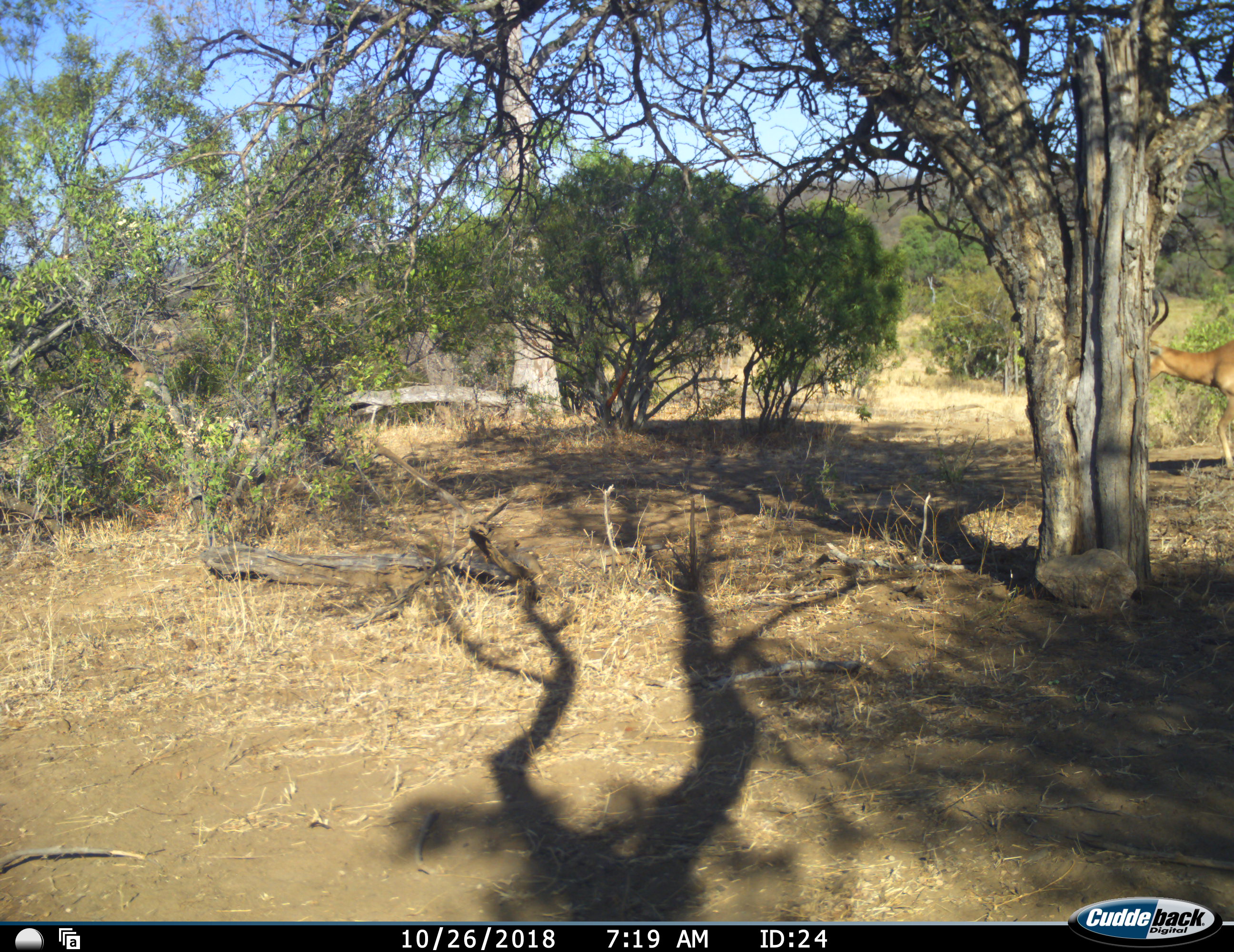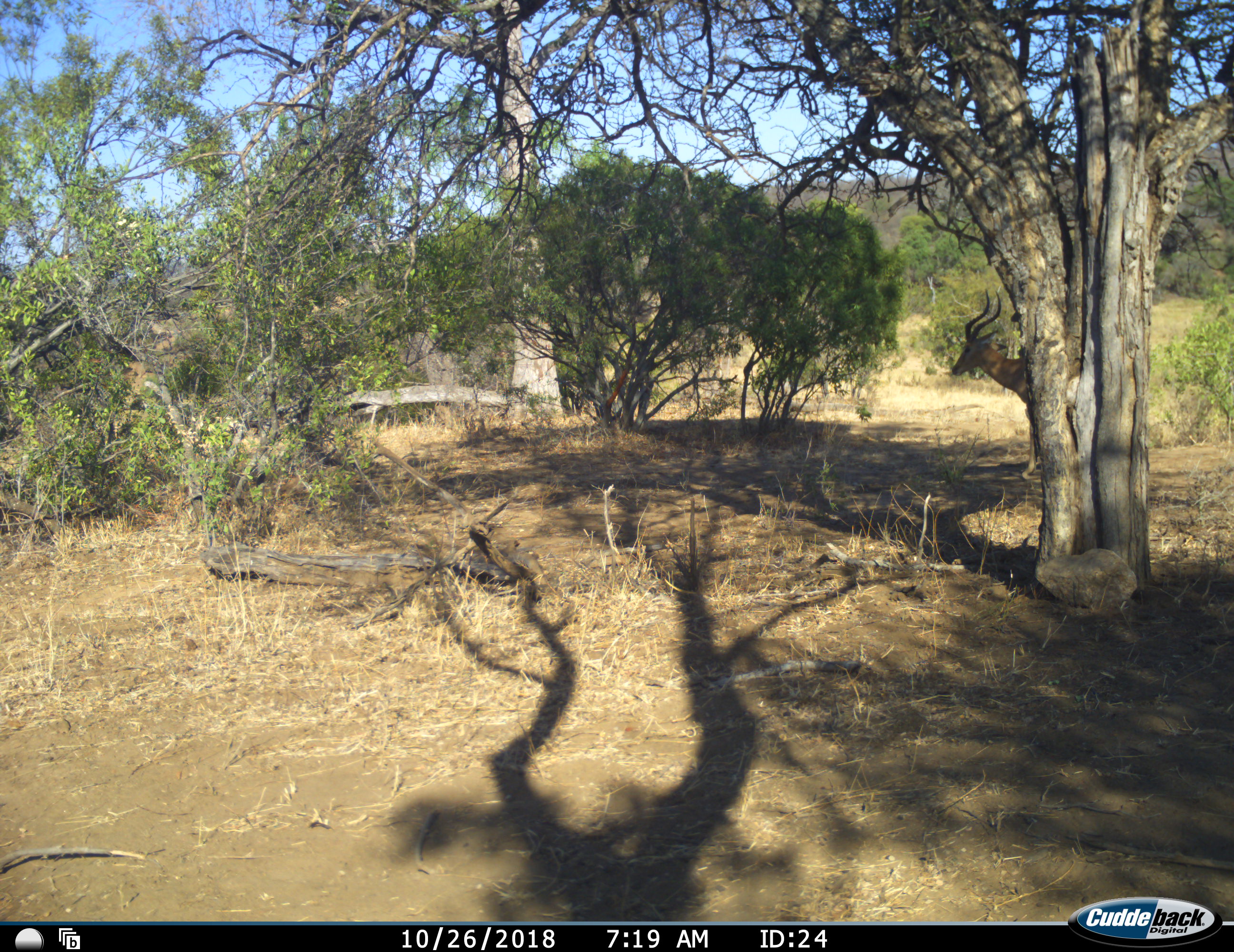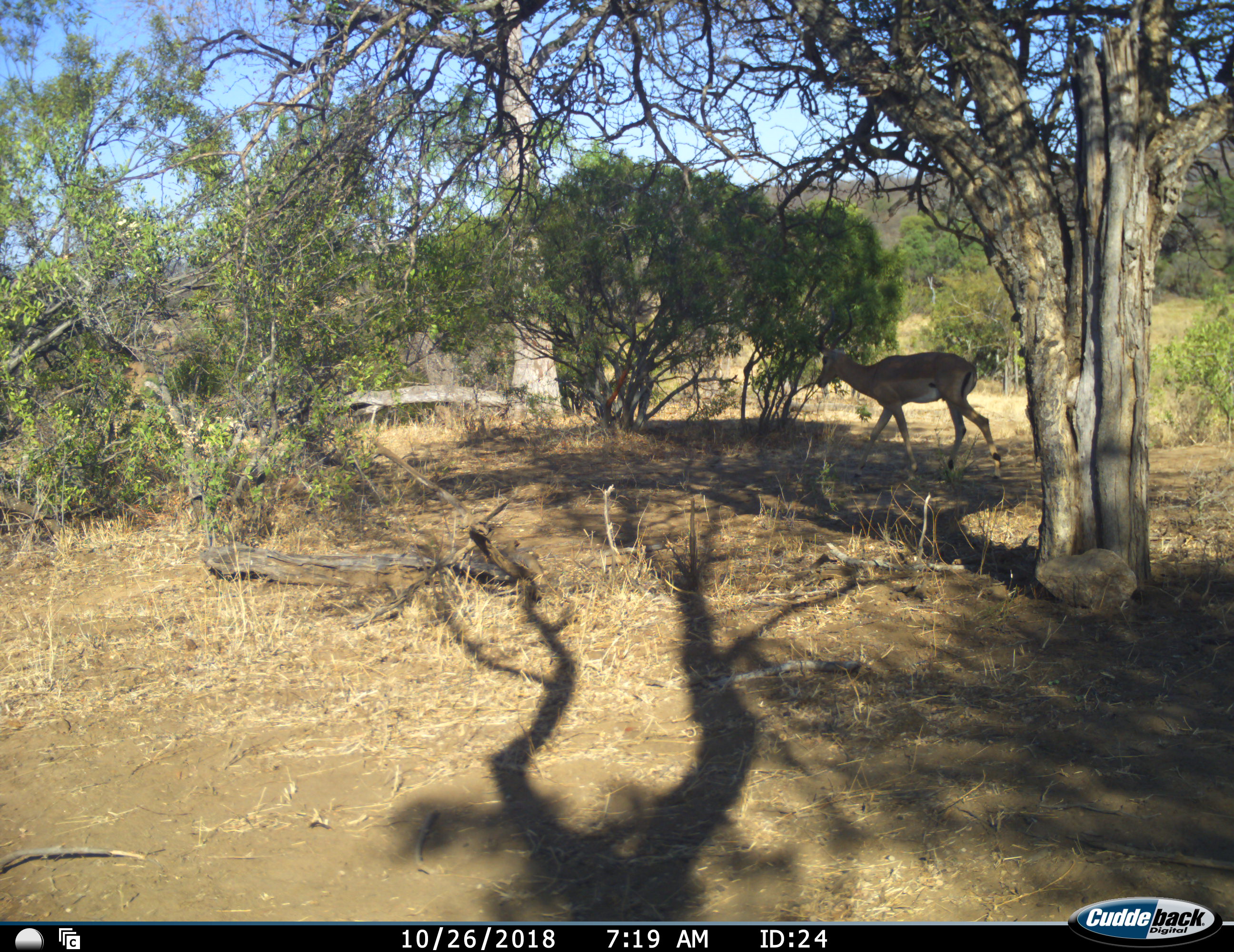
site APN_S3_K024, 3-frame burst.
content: unidentified animal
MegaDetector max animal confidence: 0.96